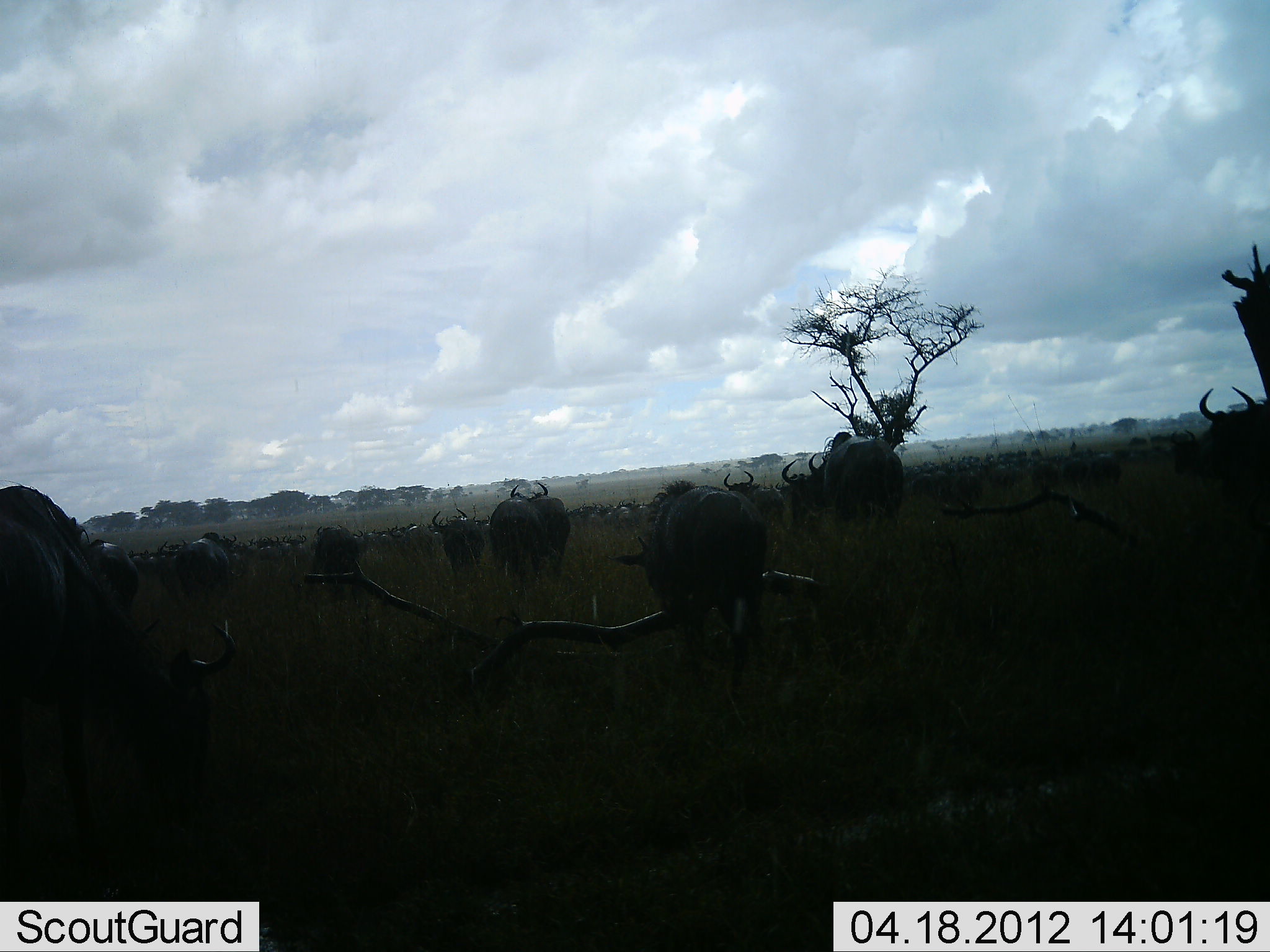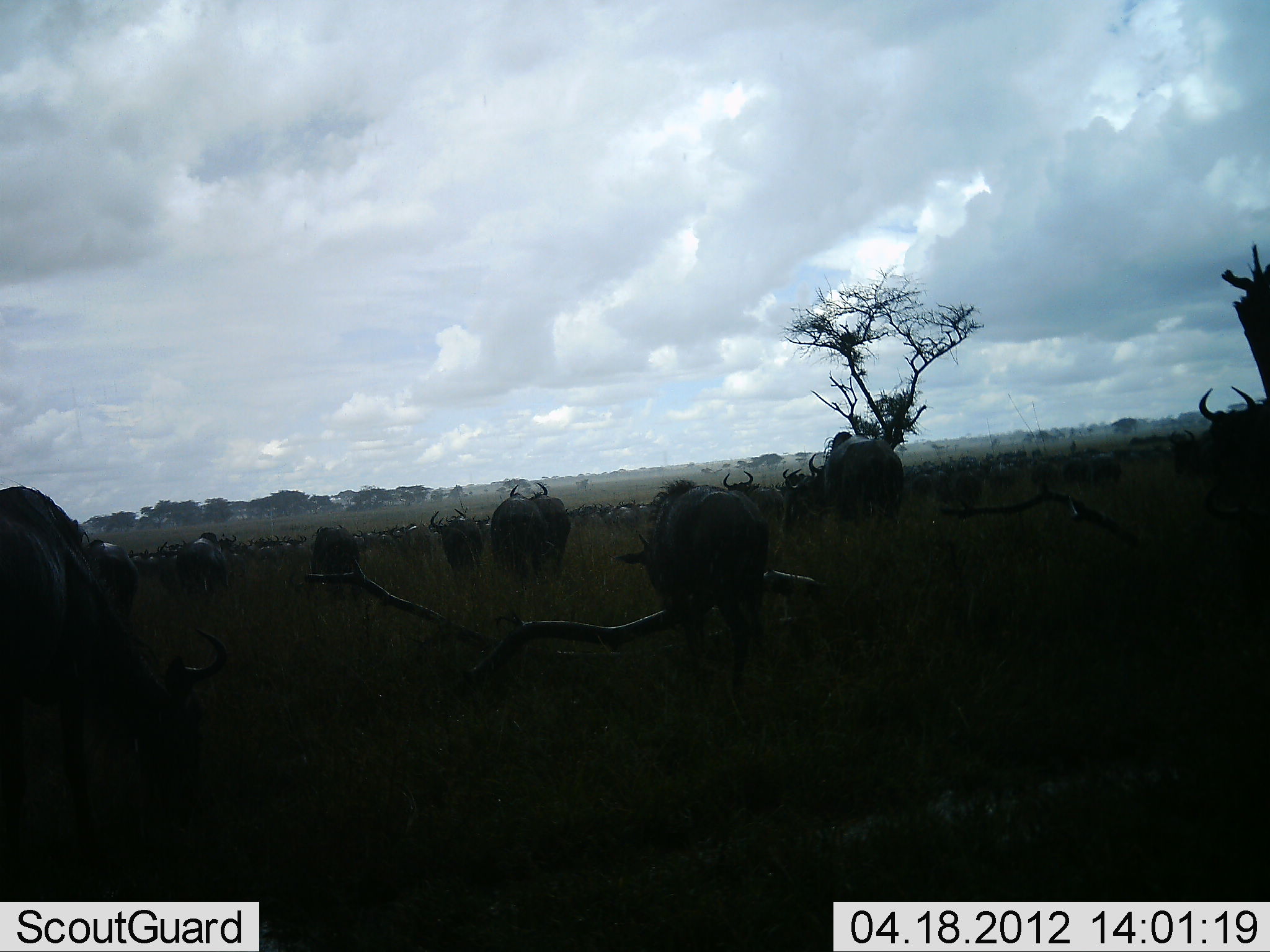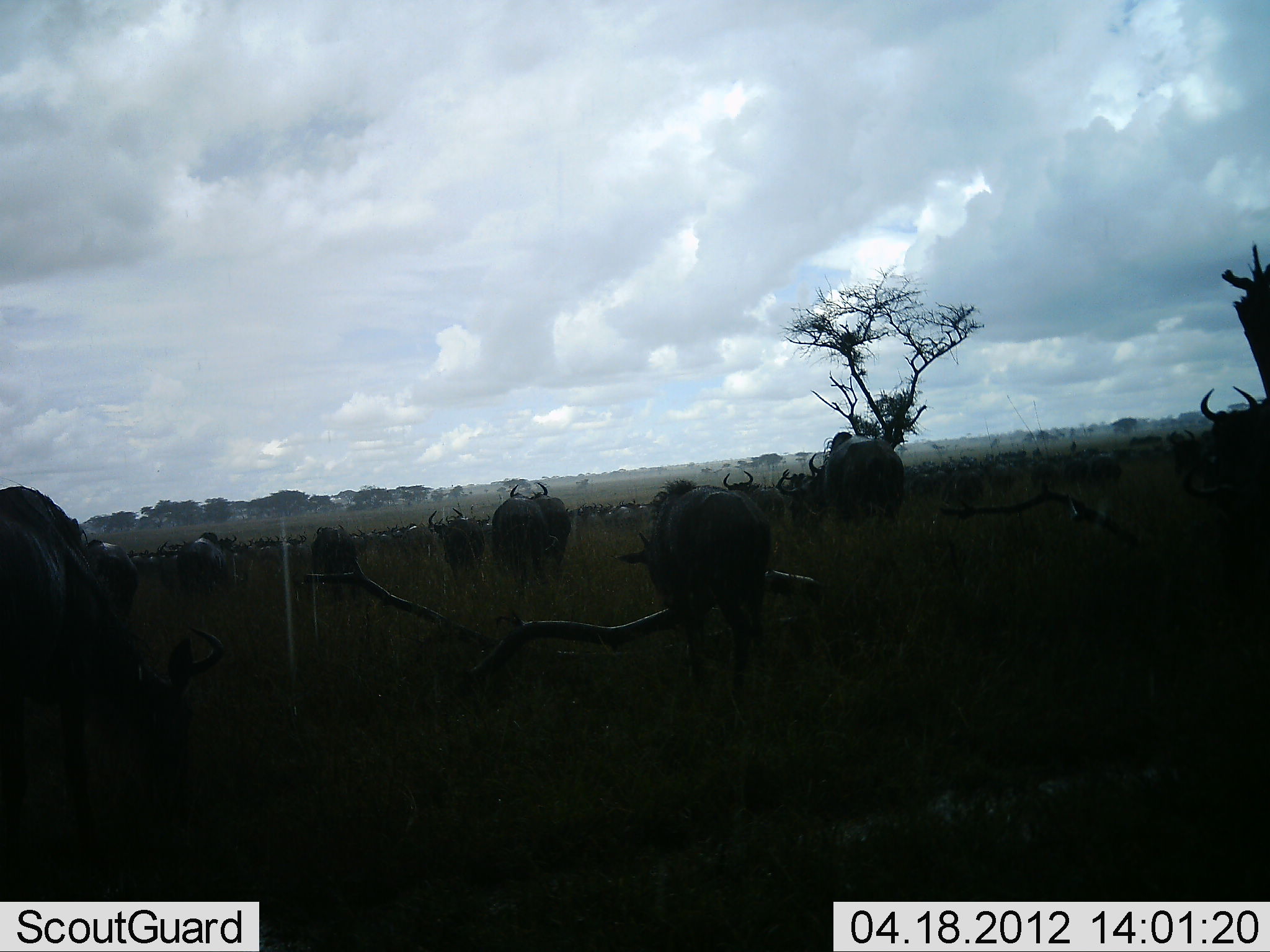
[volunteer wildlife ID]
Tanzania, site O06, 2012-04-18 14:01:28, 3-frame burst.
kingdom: Animalia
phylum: Chordata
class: Mammalia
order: Artiodactyla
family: Bovidae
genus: Connochaetes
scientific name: Connochaetes taurinus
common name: blue wildebeest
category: wildebeest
Wildebeest (blue wildebeest) (Connochaetes taurinus), count 11-50. Behavior (volunteer vote fractions): standing 69%, resting 6%, moving 38%, interacting 0%. Young present (vote fraction): 0%. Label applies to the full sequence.